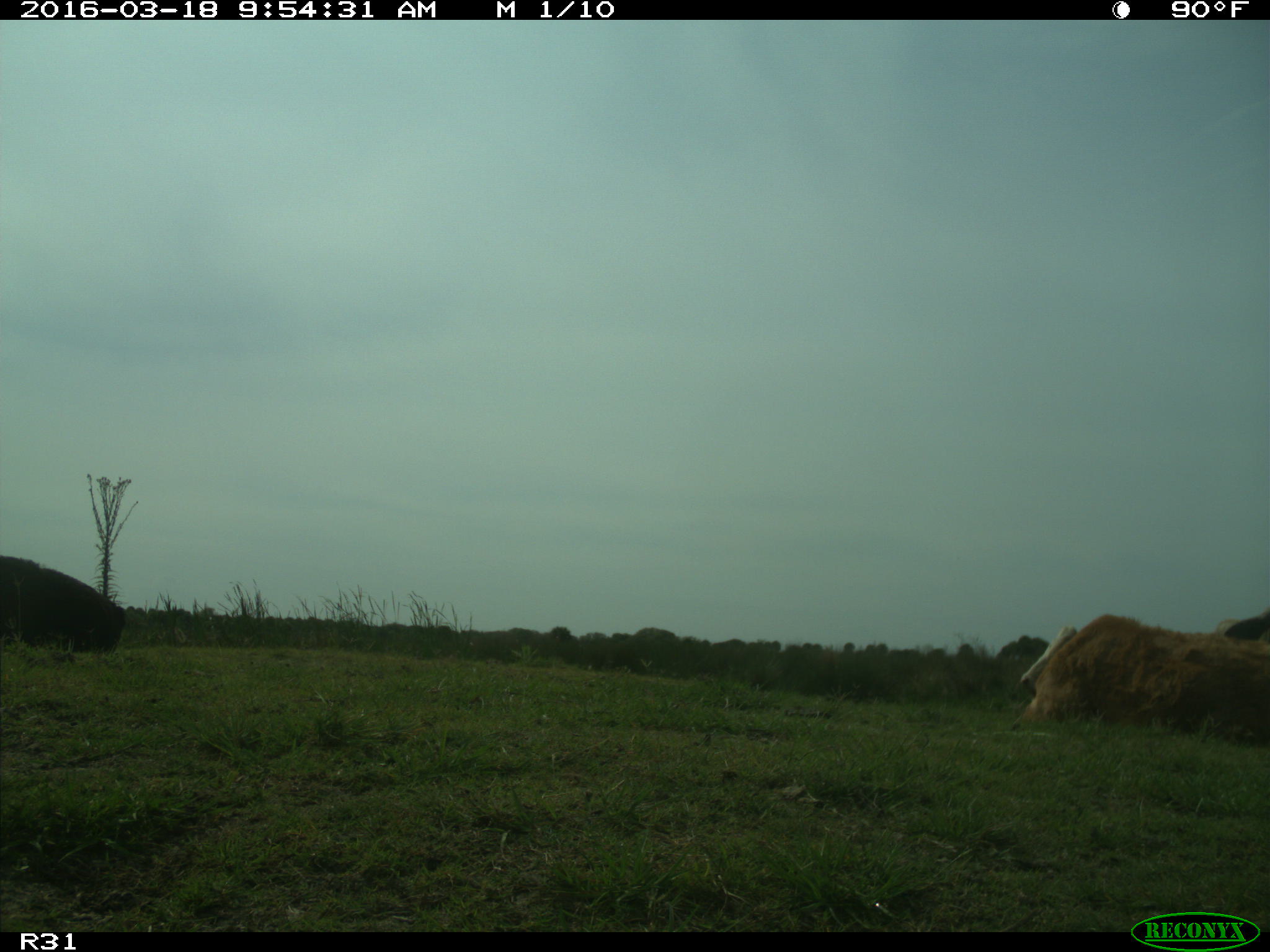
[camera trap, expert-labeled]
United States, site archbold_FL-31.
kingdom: Animalia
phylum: Chordata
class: Mammalia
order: Artiodactyla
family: Bovidae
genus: Bos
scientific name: Bos taurus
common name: domestic cow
Bos taurus (domestic cow).